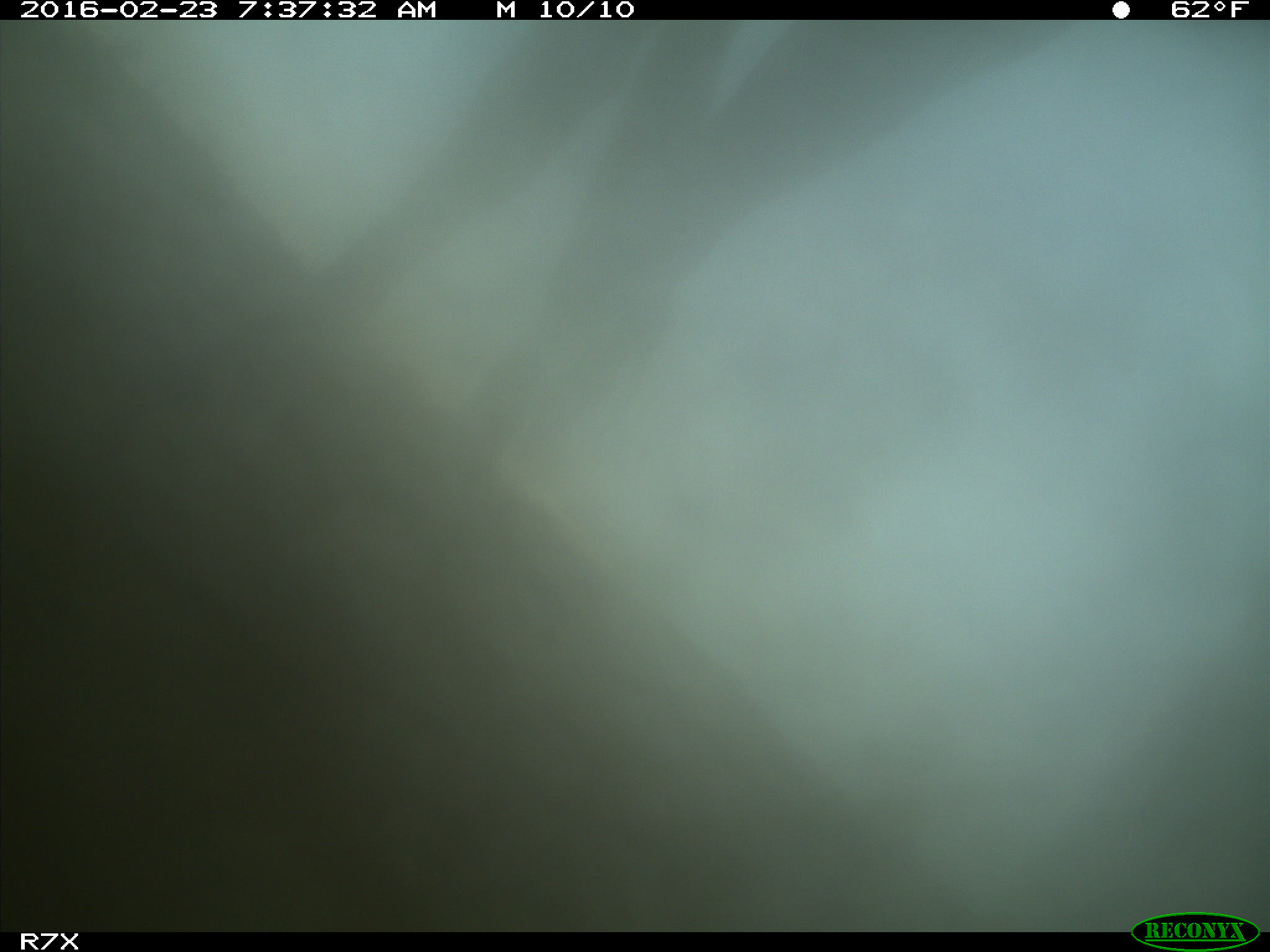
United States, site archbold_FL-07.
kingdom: Animalia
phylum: Chordata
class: Mammalia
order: Artiodactyla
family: Bovidae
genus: Bos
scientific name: Bos taurus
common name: domestic cow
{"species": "Bos taurus (domestic cow)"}